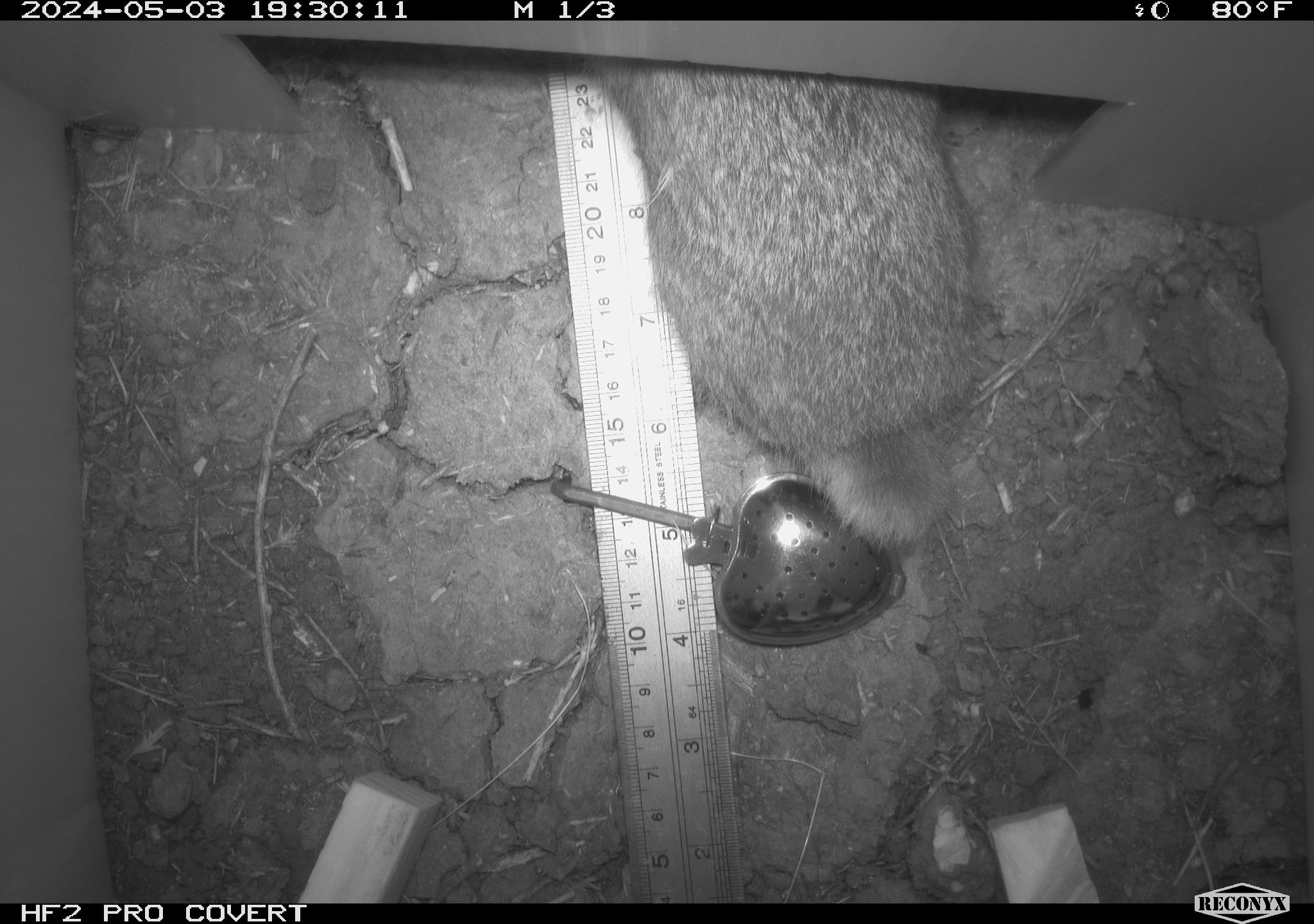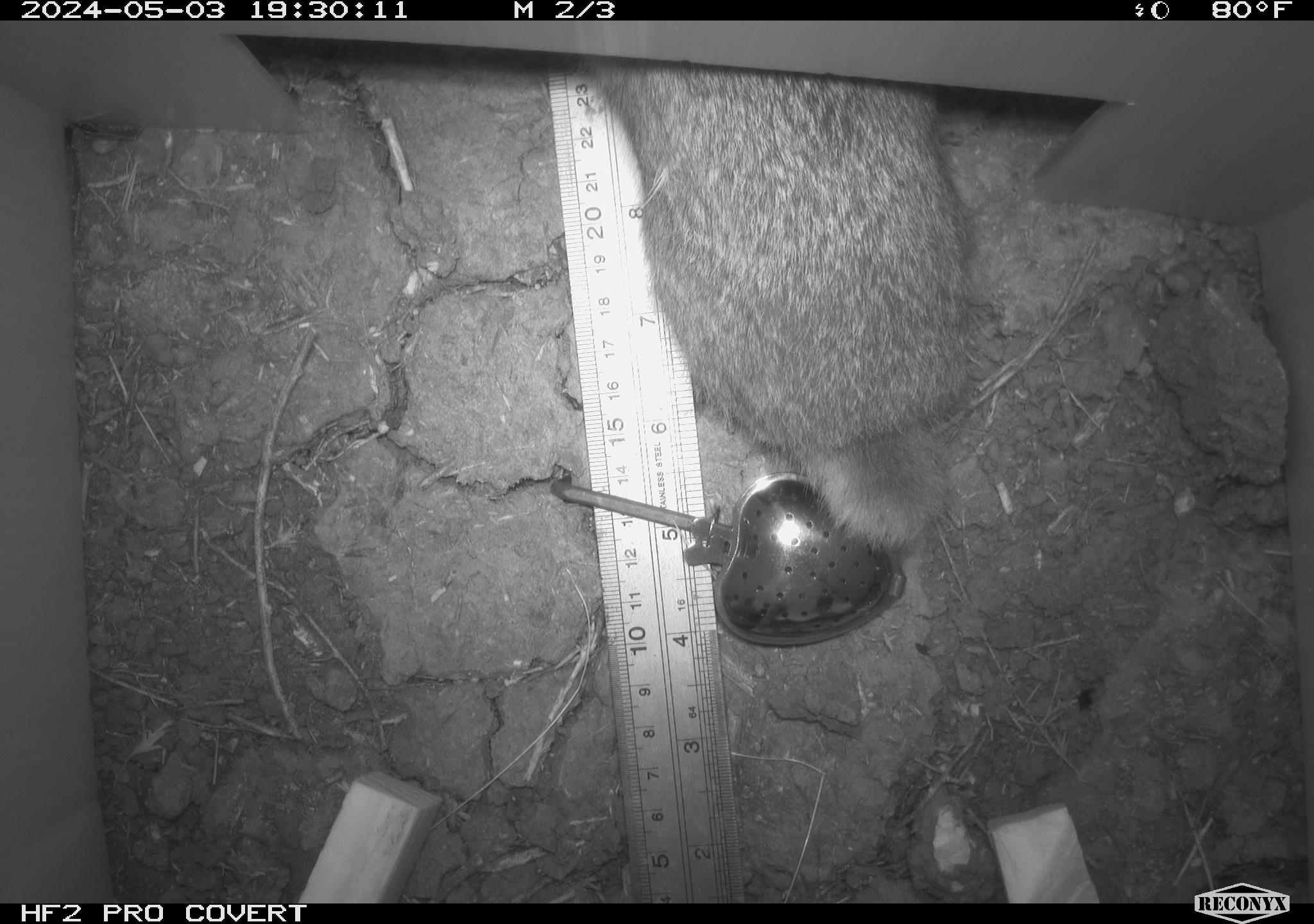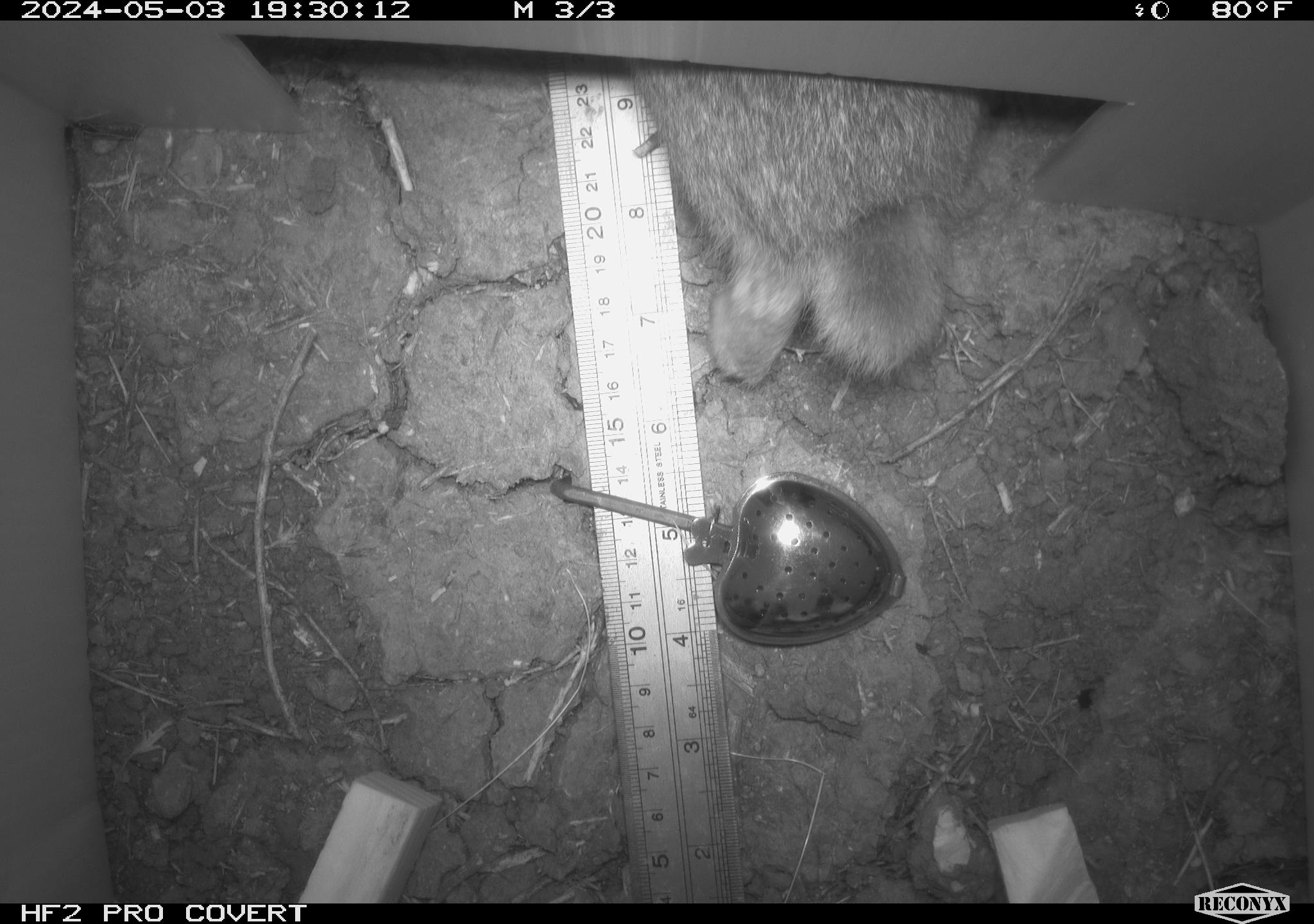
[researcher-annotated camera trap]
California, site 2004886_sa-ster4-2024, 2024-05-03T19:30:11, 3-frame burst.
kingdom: Animalia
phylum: Chordata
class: Mammalia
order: Lagomorpha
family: Leporidae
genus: Sylvilagus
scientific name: Sylvilagus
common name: cottontail rabbits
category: sylvilagus species